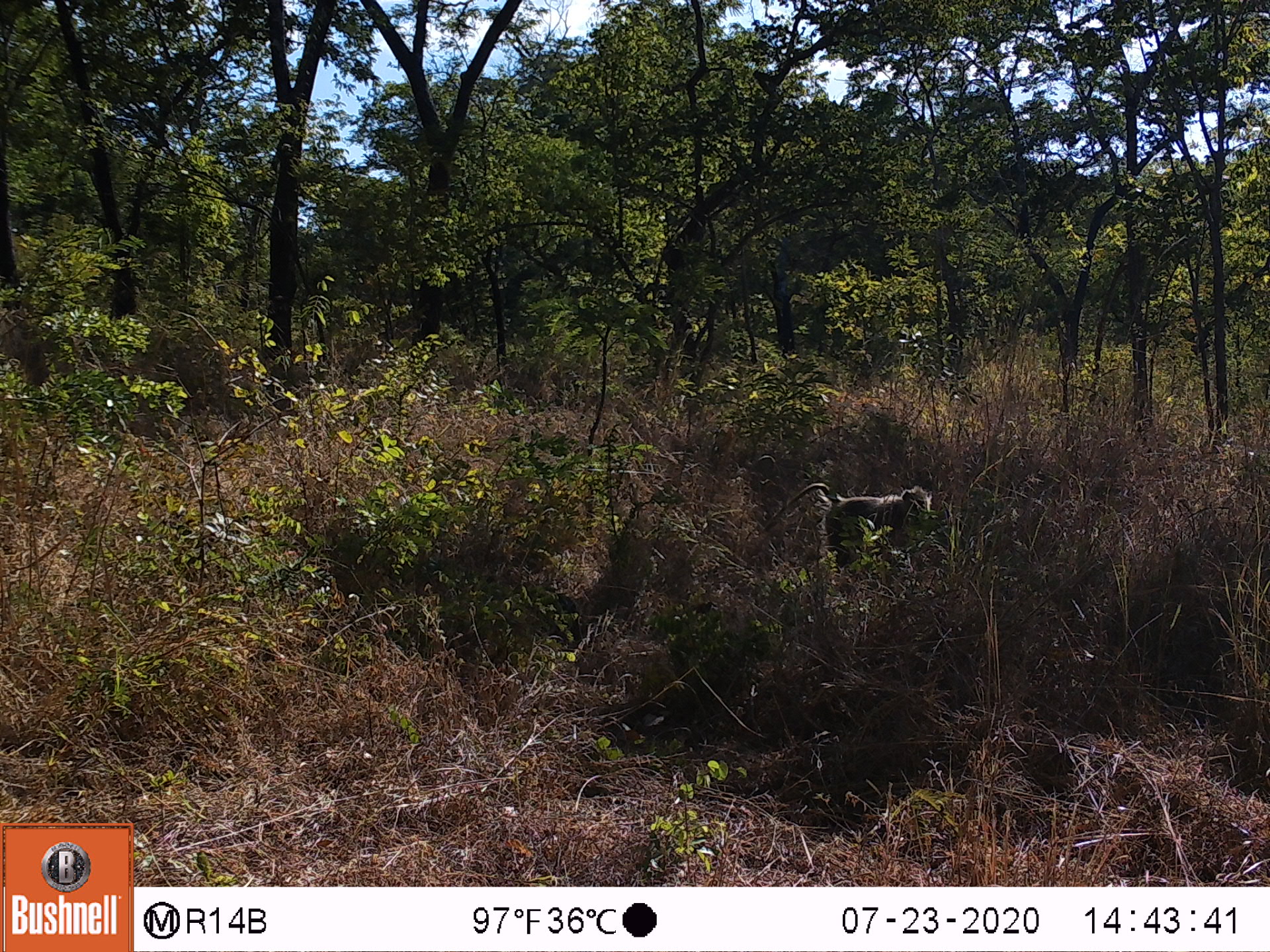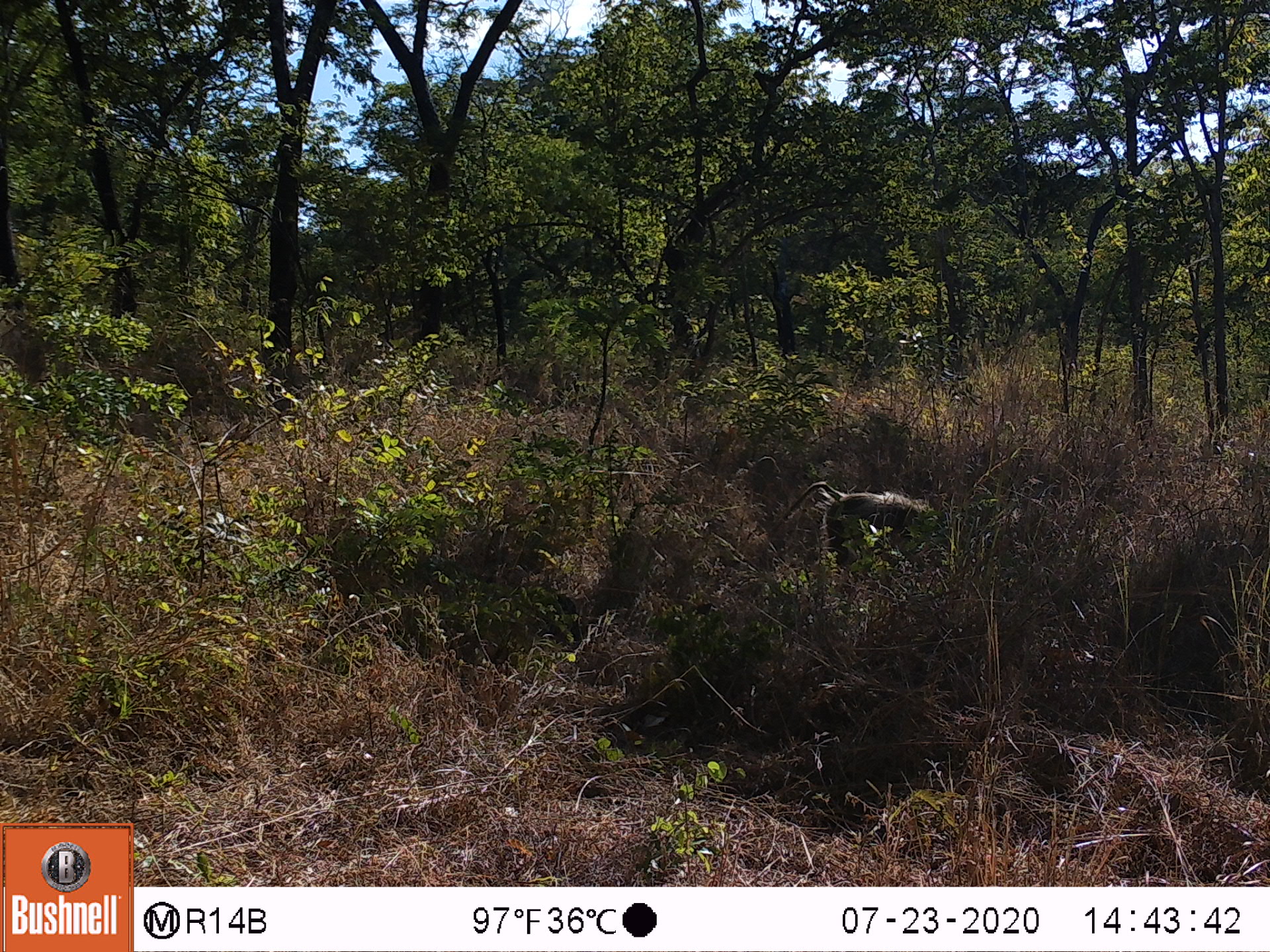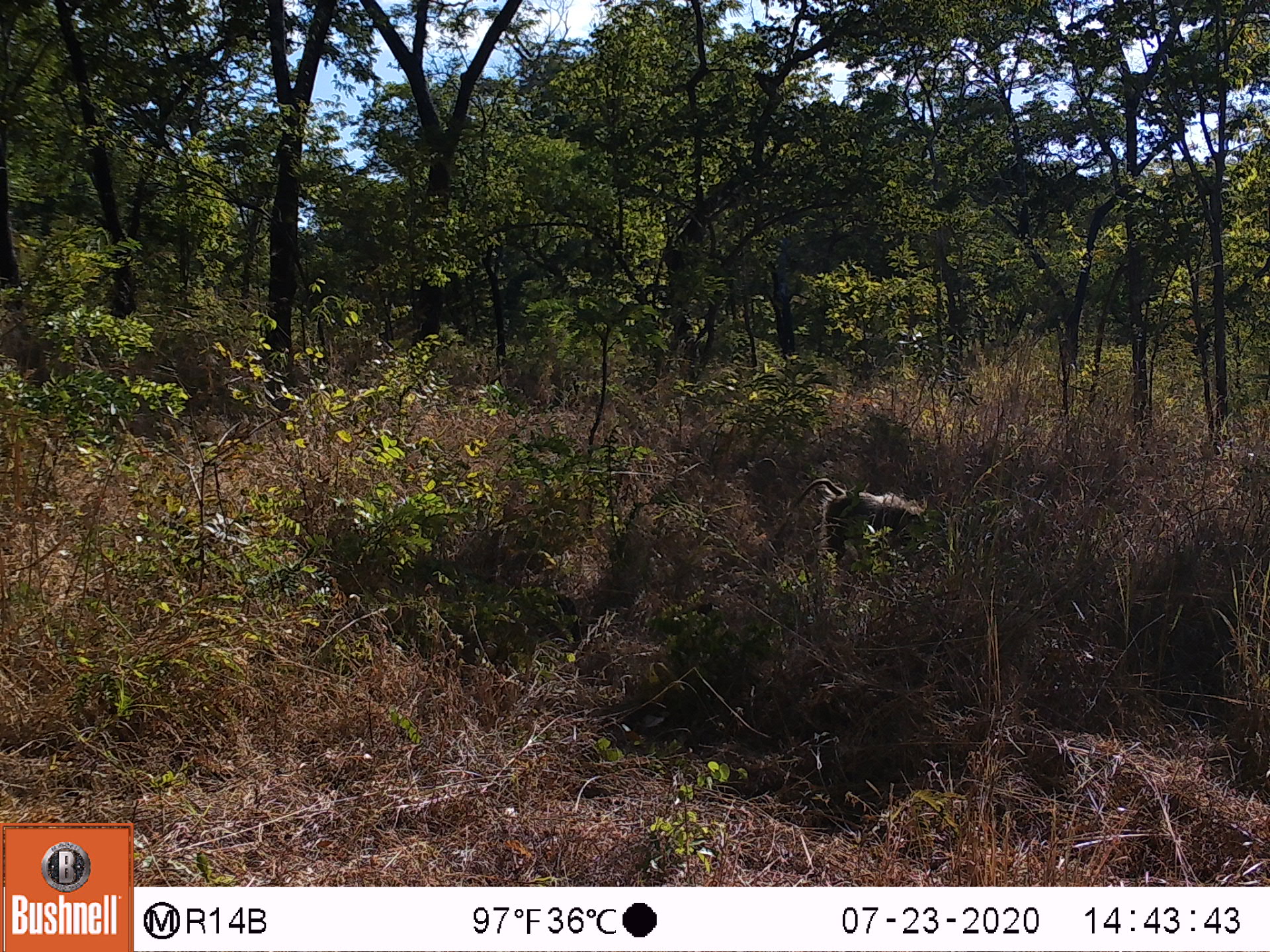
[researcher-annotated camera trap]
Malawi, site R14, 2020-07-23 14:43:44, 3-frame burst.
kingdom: Animalia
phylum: Chordata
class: Mammalia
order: Primates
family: Cercopithecidae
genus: Papio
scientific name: Papio cynocephalus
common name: yellow baboon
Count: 1.